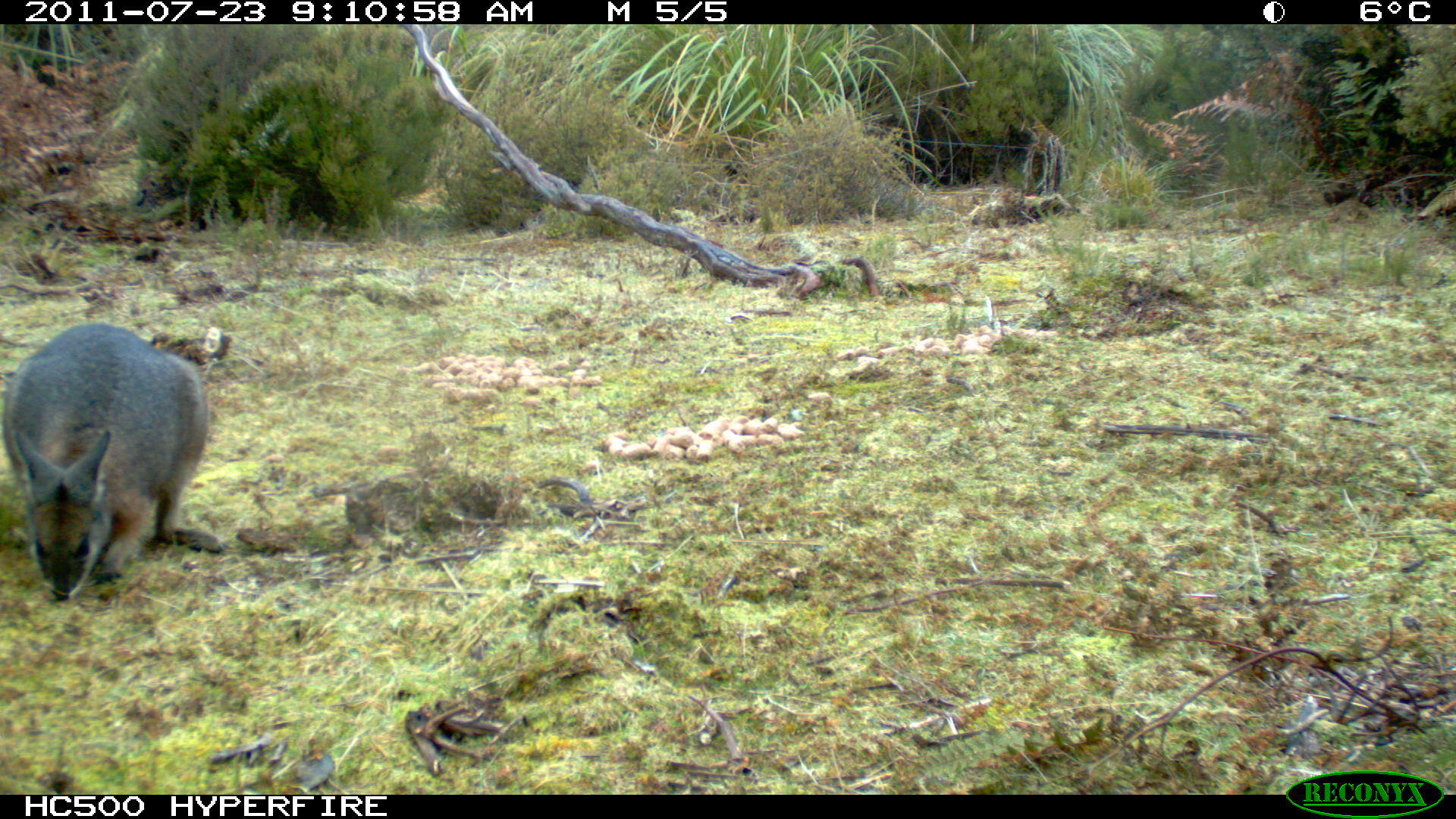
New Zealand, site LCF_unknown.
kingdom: Animalia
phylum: Chordata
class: Mammalia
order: Diprotodontia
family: Macropodidae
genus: Notamacropus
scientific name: Notamacropus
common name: wallaby